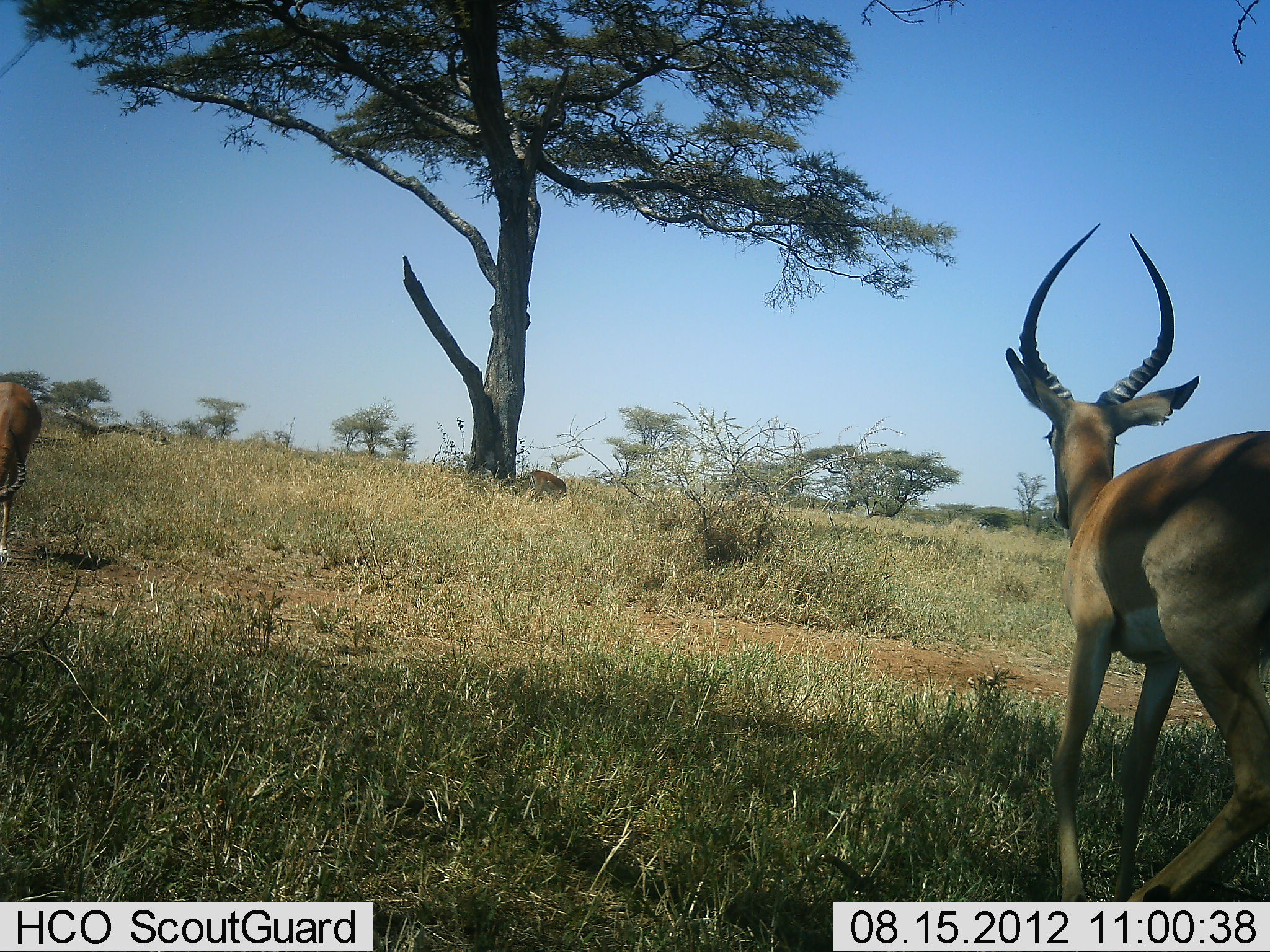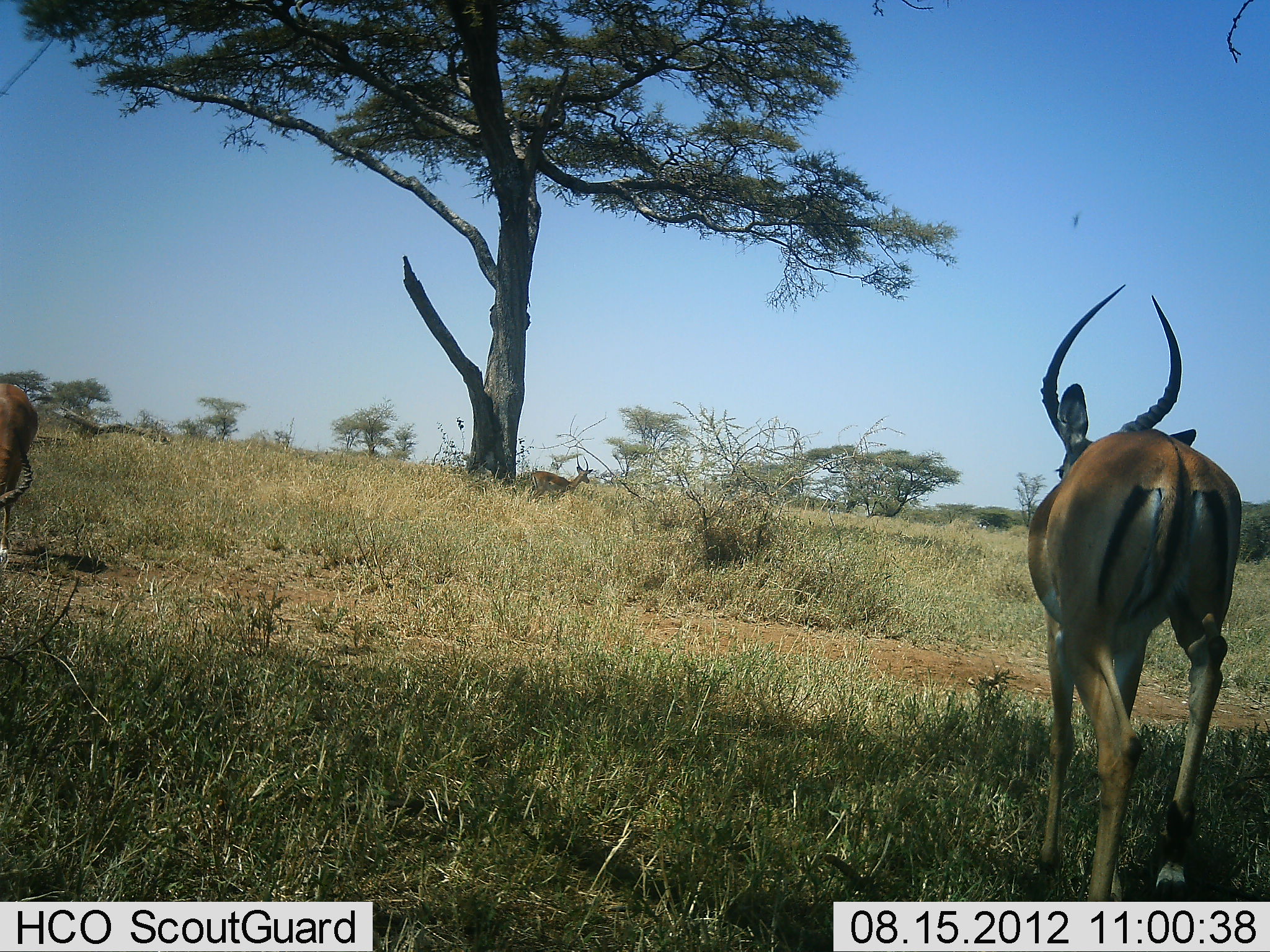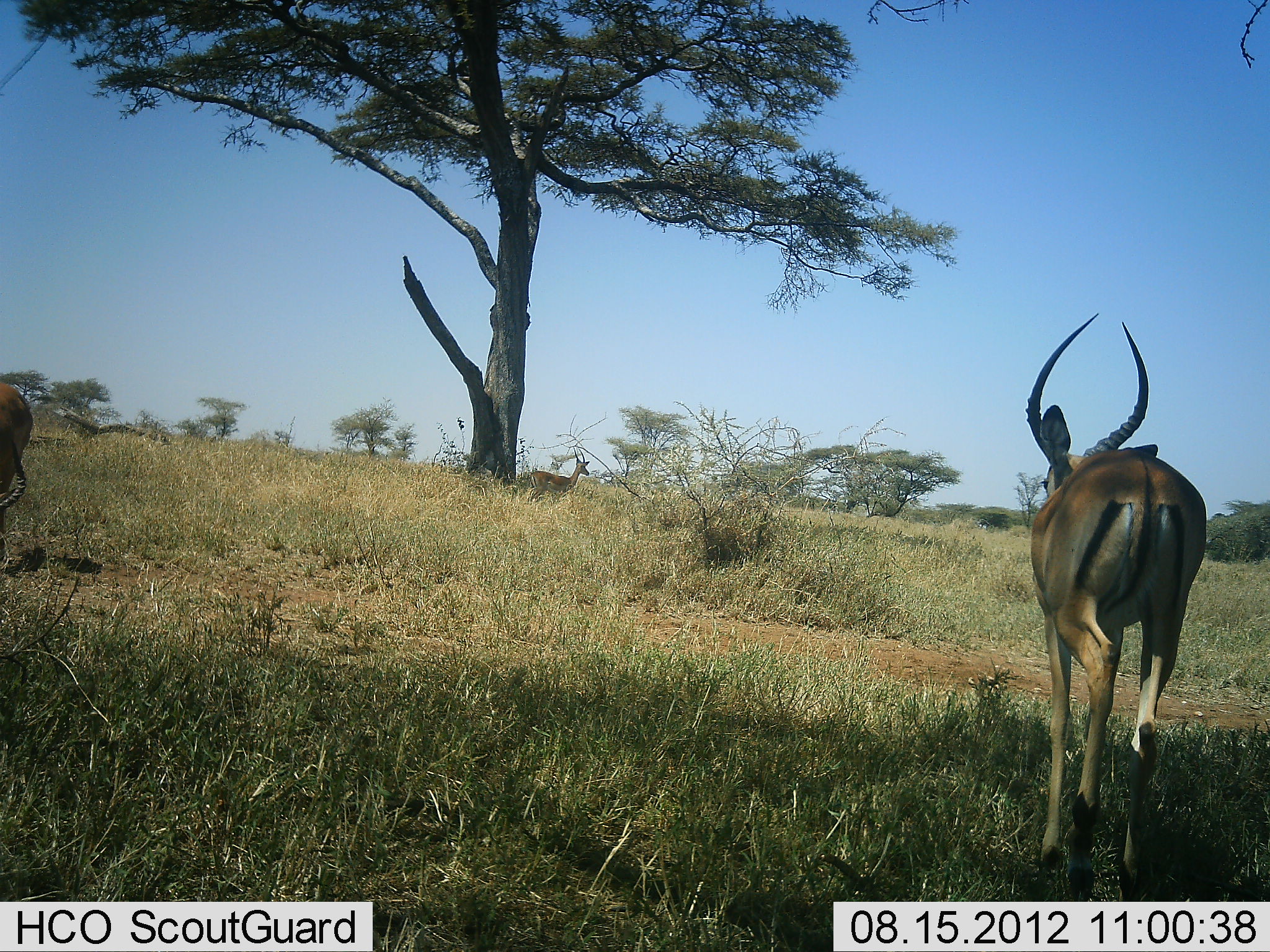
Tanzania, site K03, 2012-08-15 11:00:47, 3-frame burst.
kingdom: Animalia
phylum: Chordata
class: Mammalia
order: Artiodactyla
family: Bovidae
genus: Aepyceros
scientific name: Aepyceros melampus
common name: impala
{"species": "impala (Aepyceros melampus)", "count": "3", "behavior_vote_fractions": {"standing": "70%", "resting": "0%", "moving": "80%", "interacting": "0%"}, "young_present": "0%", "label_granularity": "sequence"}